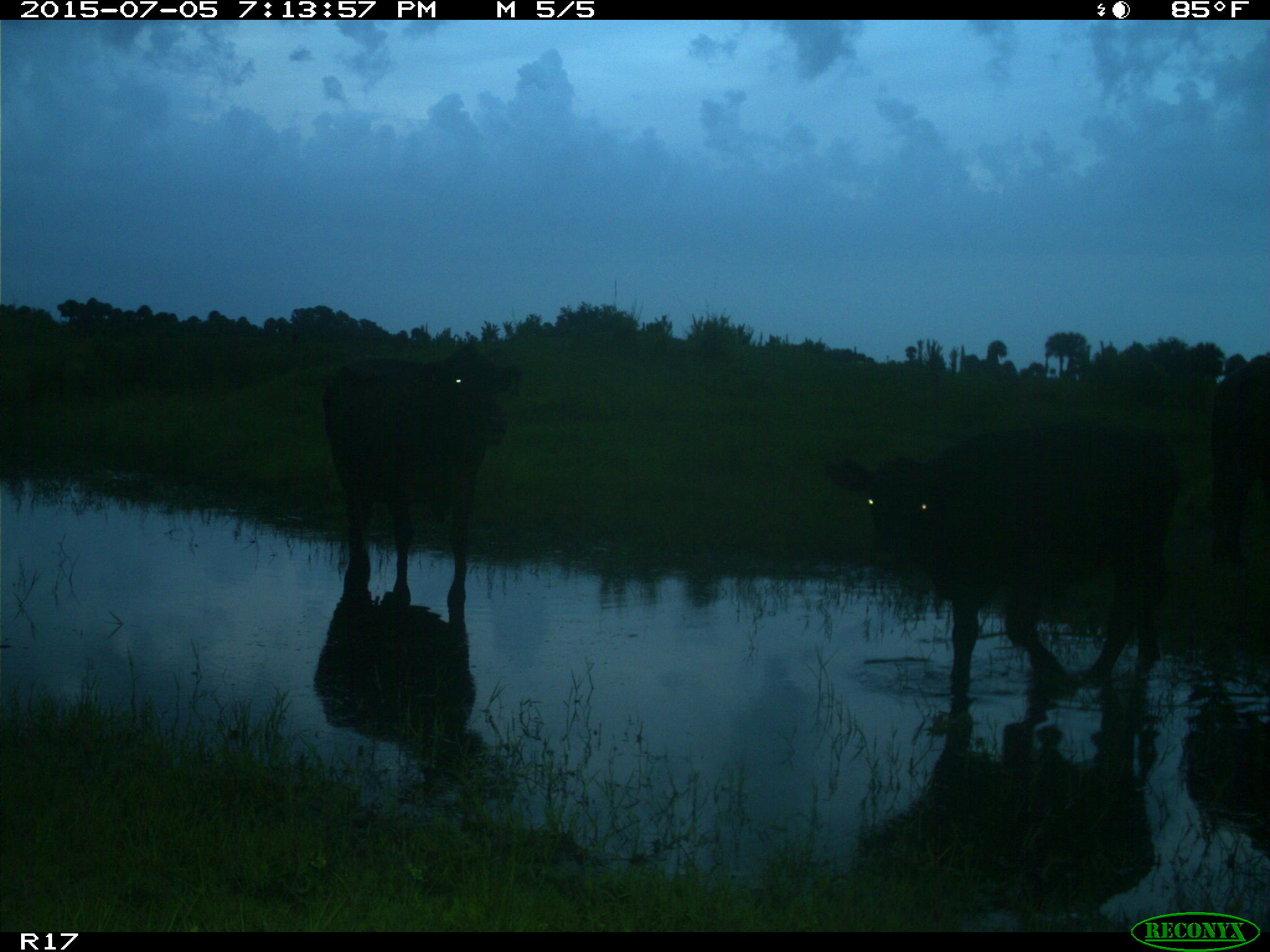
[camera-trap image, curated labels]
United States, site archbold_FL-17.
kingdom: Animalia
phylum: Chordata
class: Mammalia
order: Artiodactyla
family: Bovidae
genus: Bos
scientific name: Bos taurus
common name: domestic cow